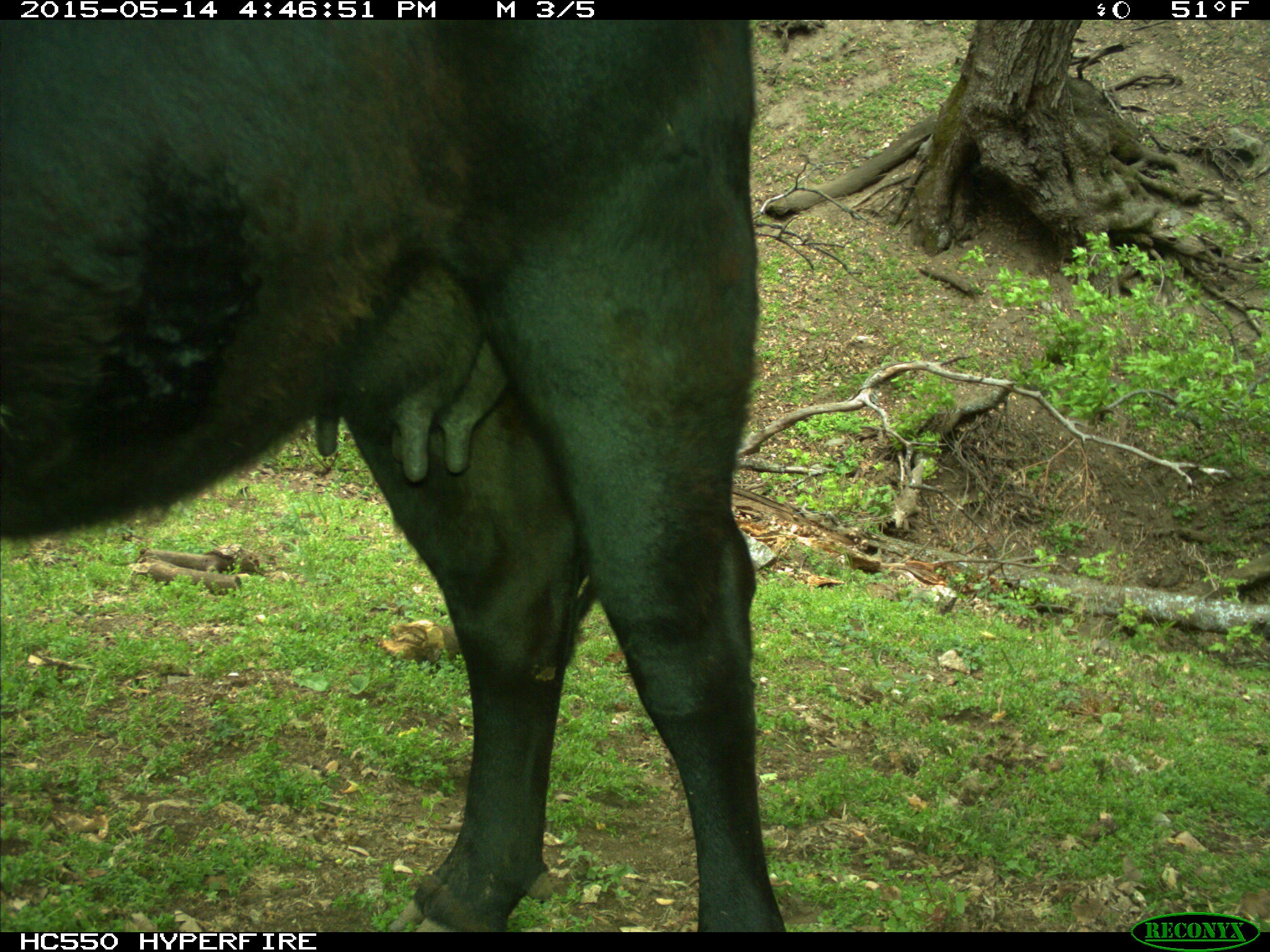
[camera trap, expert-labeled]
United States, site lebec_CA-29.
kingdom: Animalia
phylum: Chordata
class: Mammalia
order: Artiodactyla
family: Bovidae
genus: Bos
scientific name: Bos taurus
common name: domestic cow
Bos taurus (domestic cow).